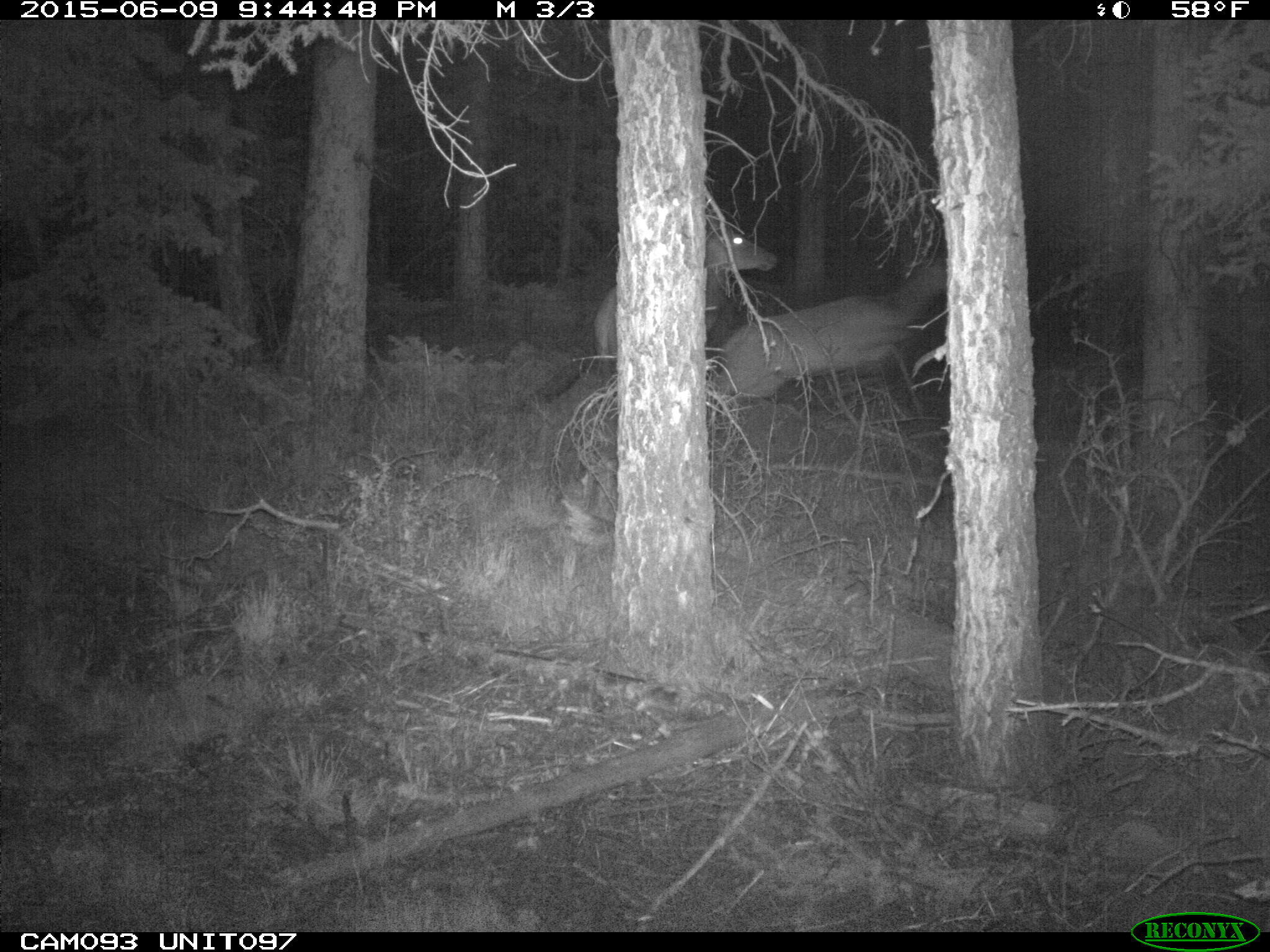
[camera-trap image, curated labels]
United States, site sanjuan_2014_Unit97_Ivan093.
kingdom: Animalia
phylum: Chordata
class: Mammalia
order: Artiodactyla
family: Cervidae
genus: Cervus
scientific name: Cervus elaphus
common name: red deer